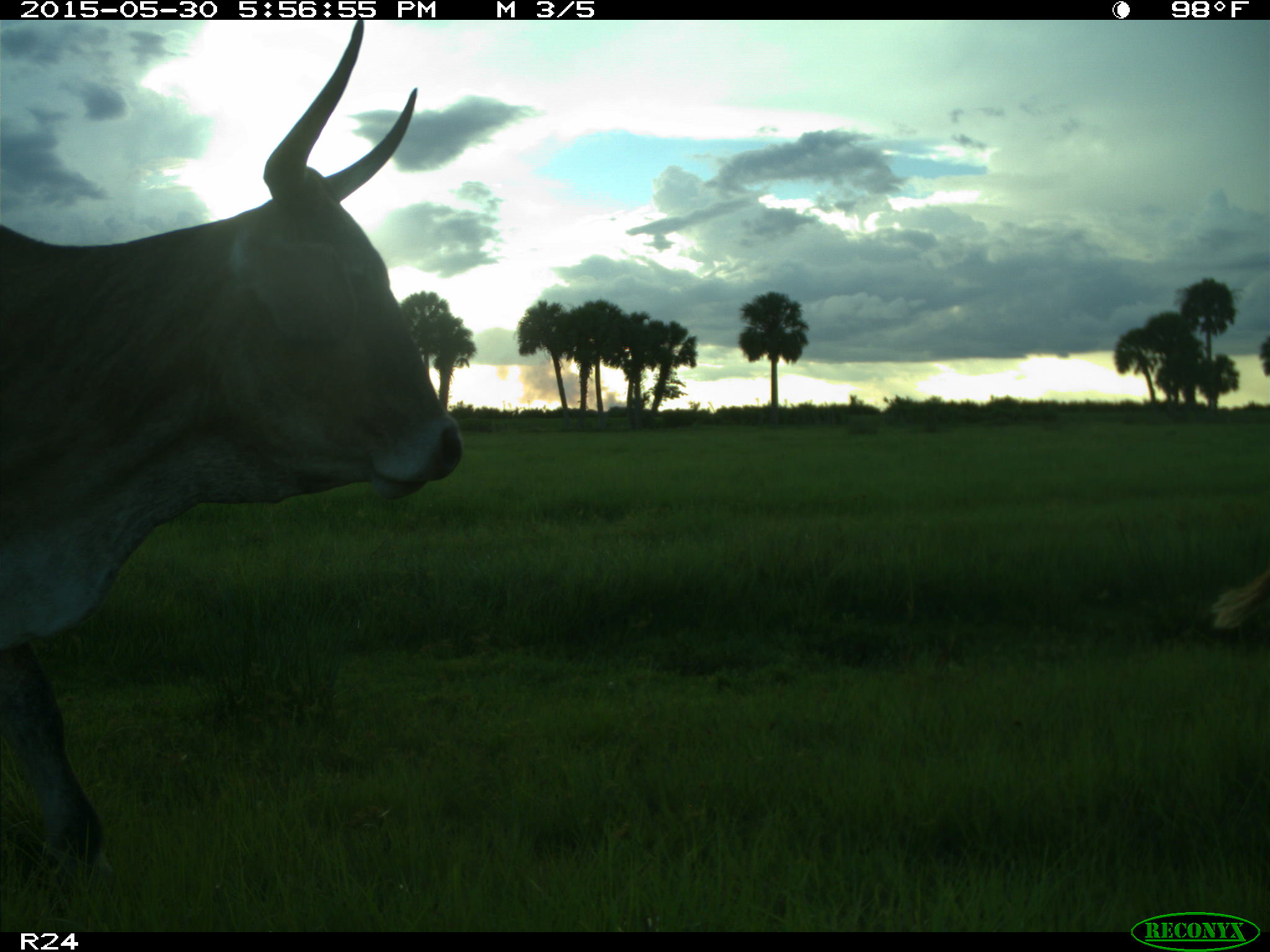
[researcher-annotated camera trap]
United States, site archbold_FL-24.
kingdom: Animalia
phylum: Chordata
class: Aves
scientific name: Aves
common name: birds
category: unidentified bird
Unidentified bird (birds) (Aves).